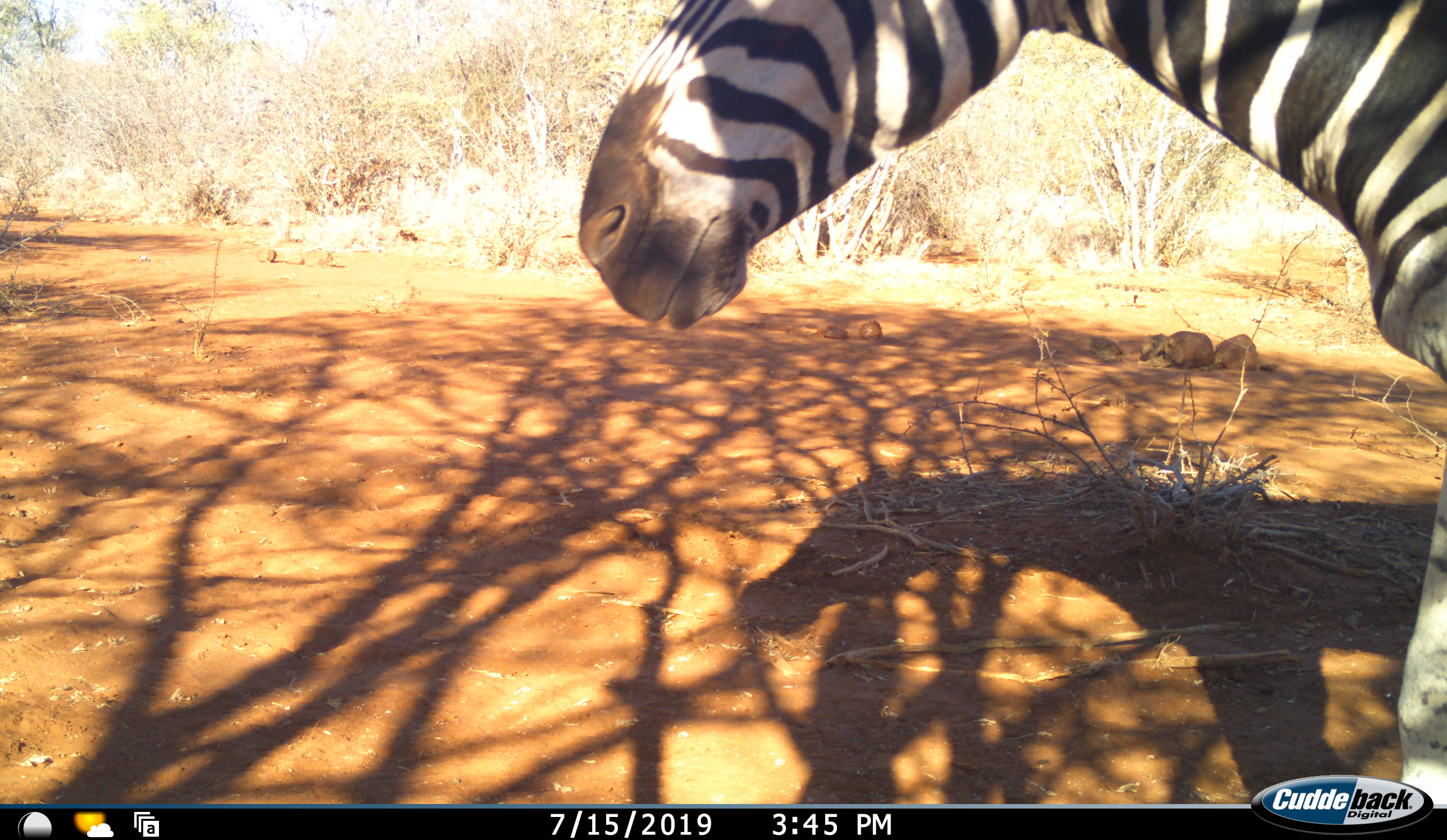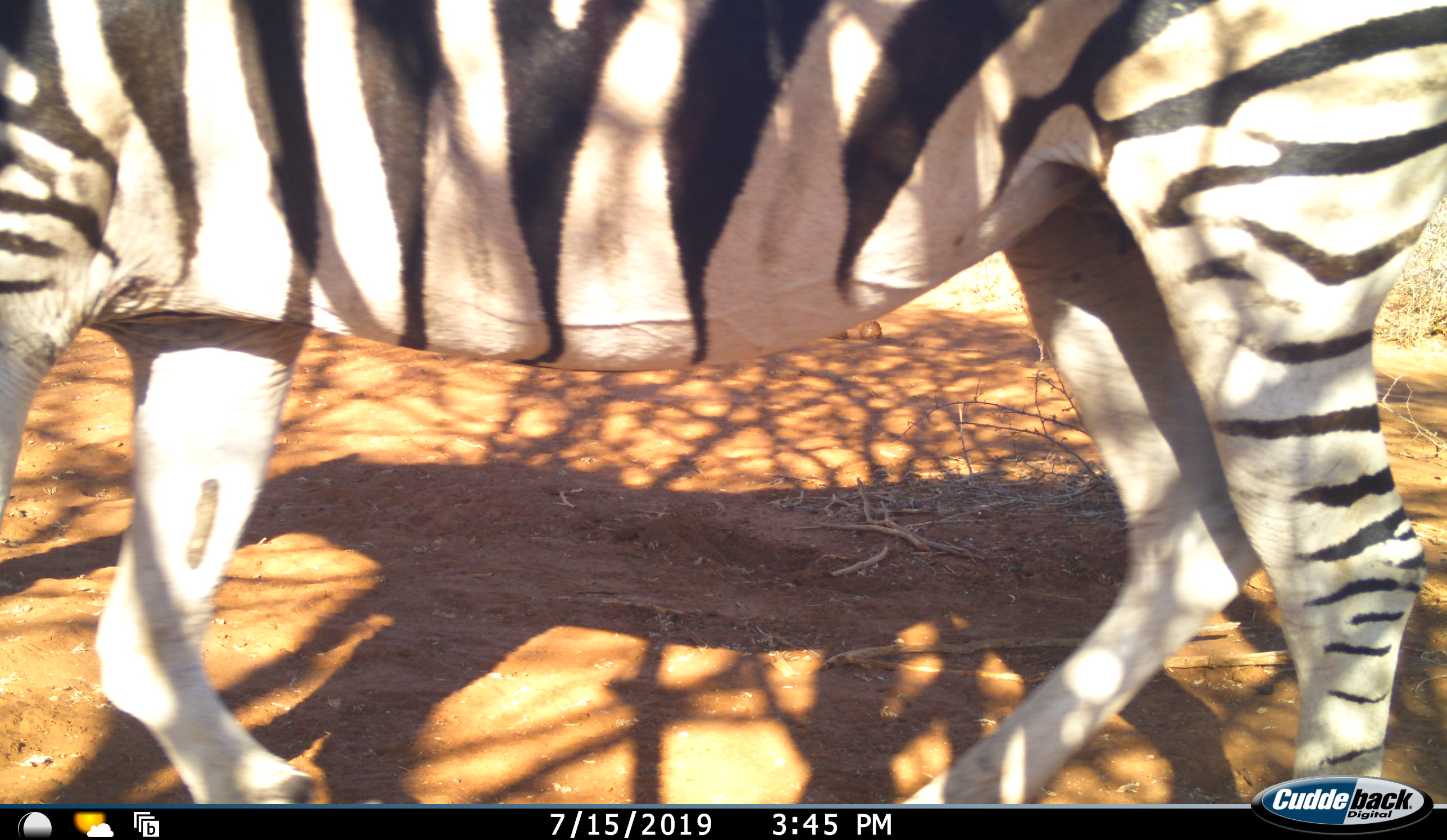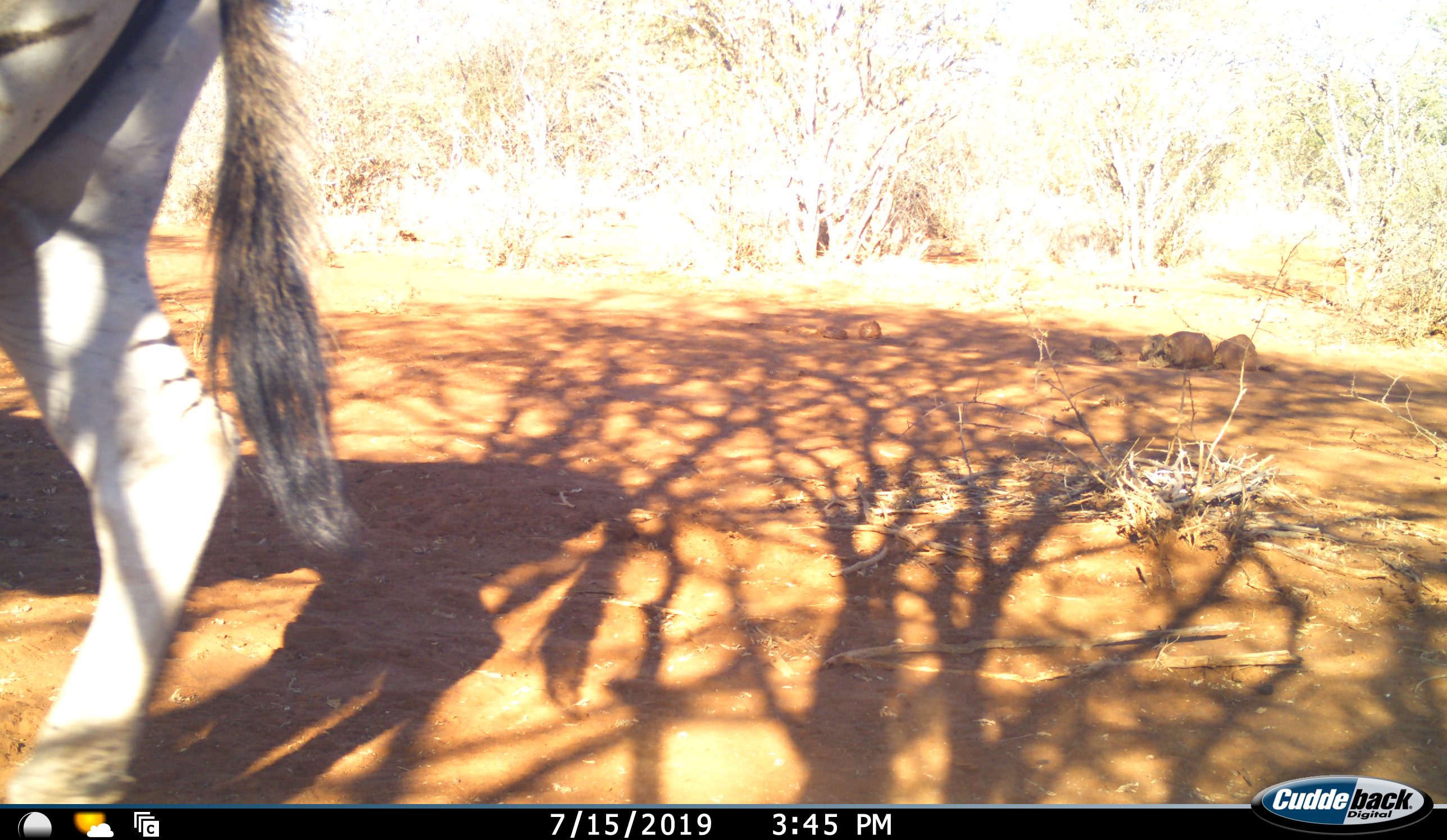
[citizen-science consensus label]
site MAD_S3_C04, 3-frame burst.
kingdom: Animalia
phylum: Chordata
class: Mammalia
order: Perissodactyla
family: Equidae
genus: Equus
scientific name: Equus quagga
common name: plains zebra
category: zebraplains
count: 1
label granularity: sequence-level